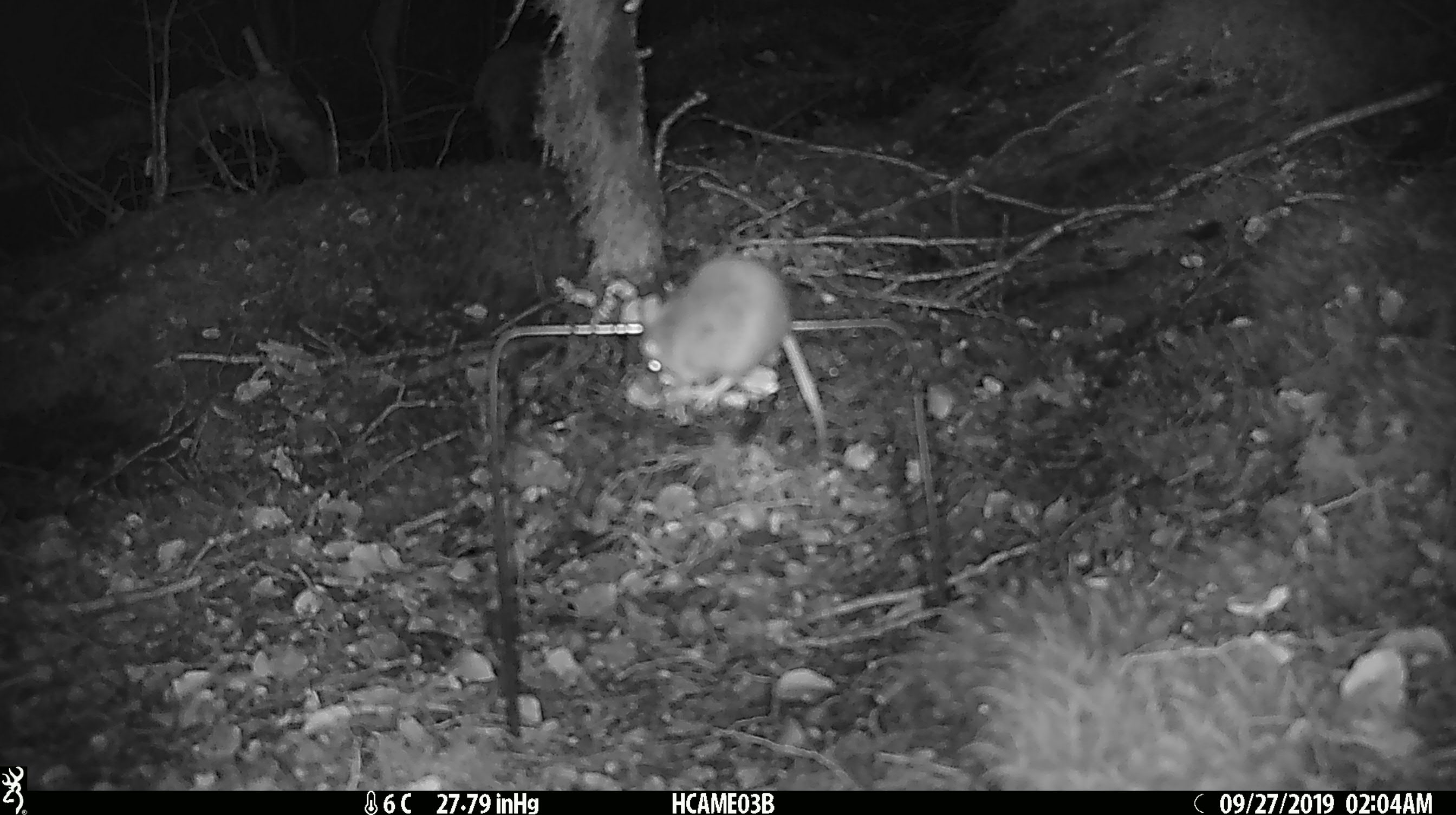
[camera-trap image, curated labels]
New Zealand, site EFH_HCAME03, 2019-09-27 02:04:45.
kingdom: Animalia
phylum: Chordata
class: Mammalia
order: Rodentia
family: Muridae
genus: Mus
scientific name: Mus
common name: mouse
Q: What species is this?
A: Mouse (Mus).